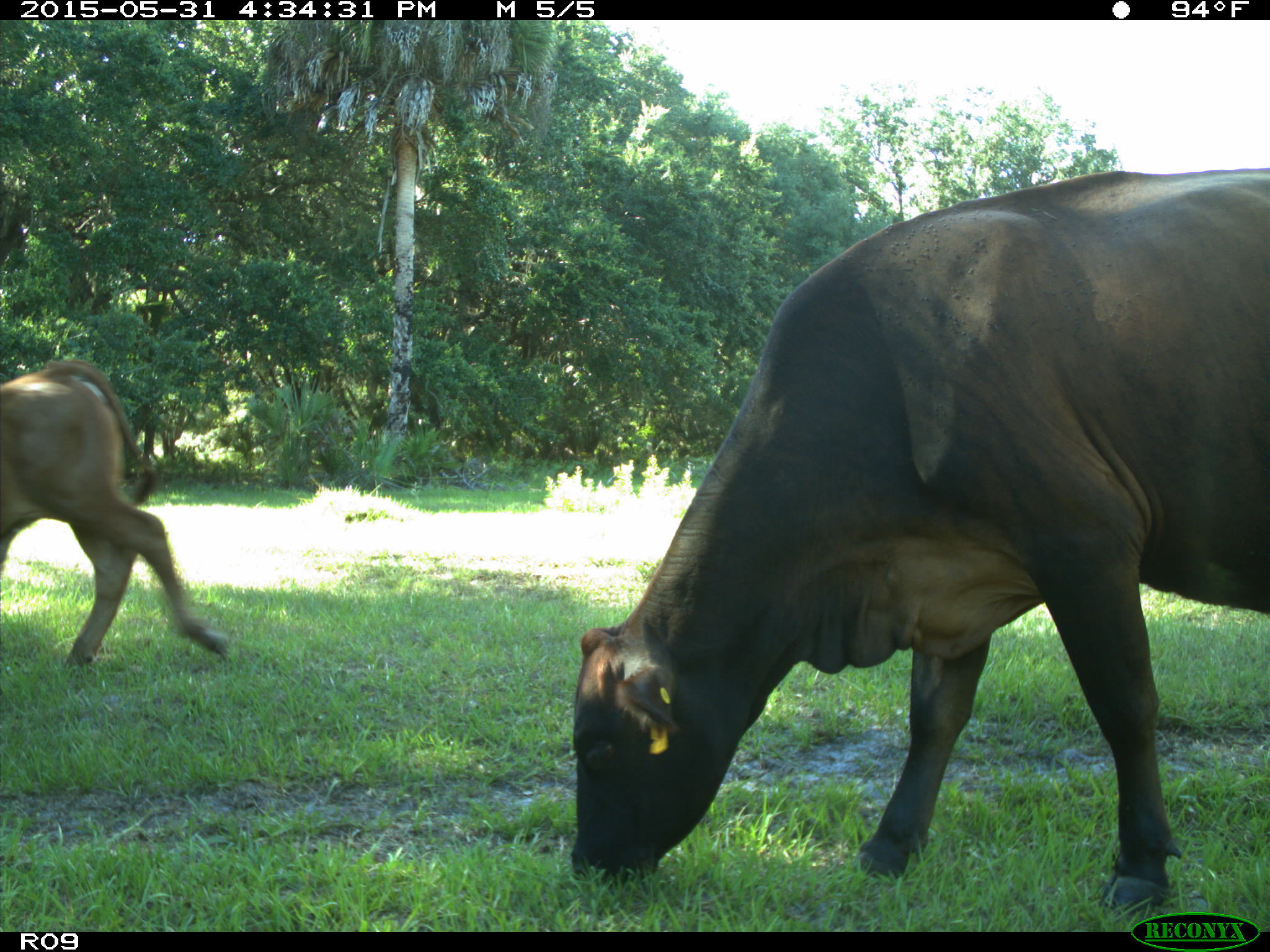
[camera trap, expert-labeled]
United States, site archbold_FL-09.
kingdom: Animalia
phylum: Chordata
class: Mammalia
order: Artiodactyla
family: Bovidae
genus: Bos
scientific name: Bos taurus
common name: domestic cow